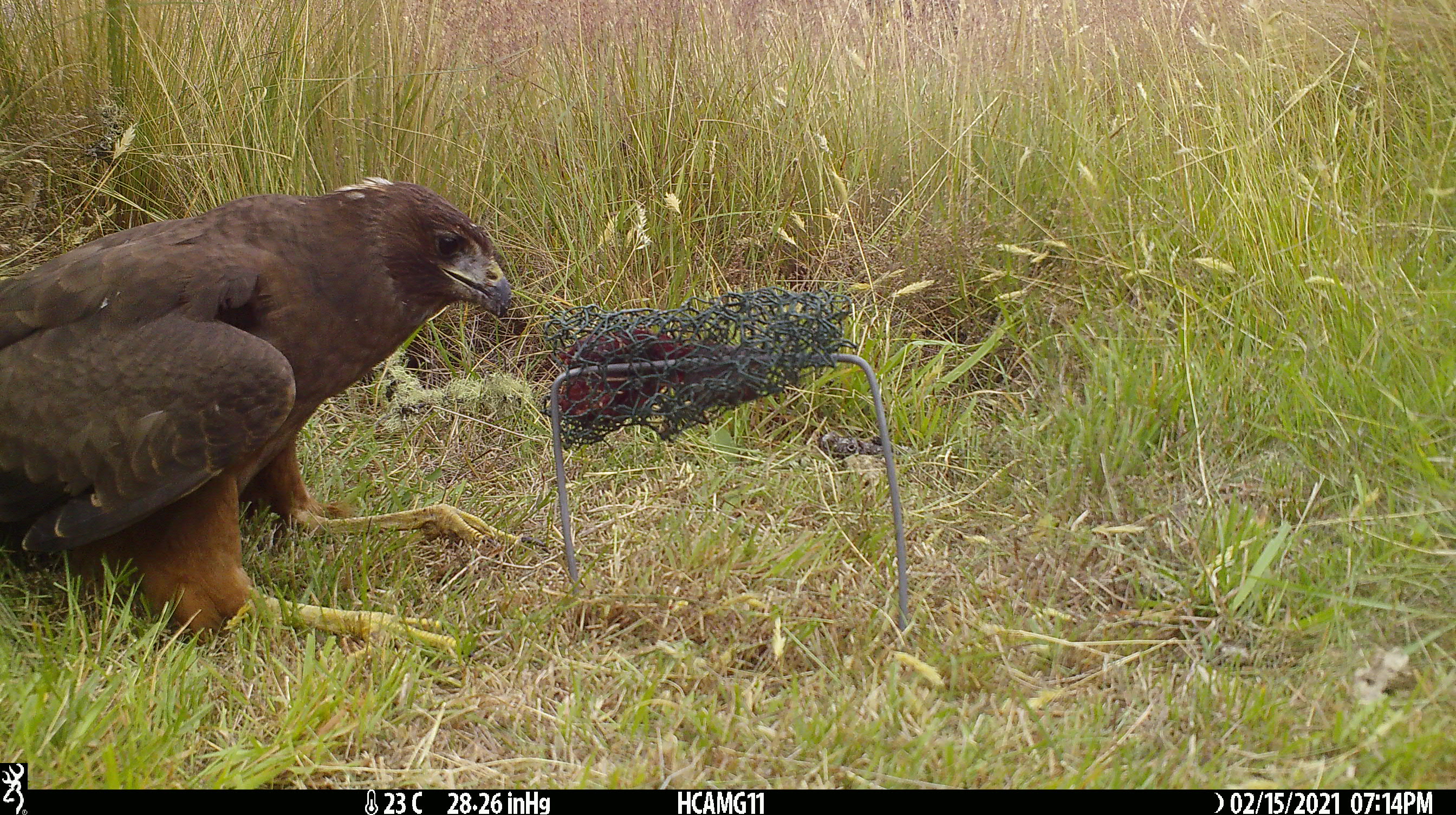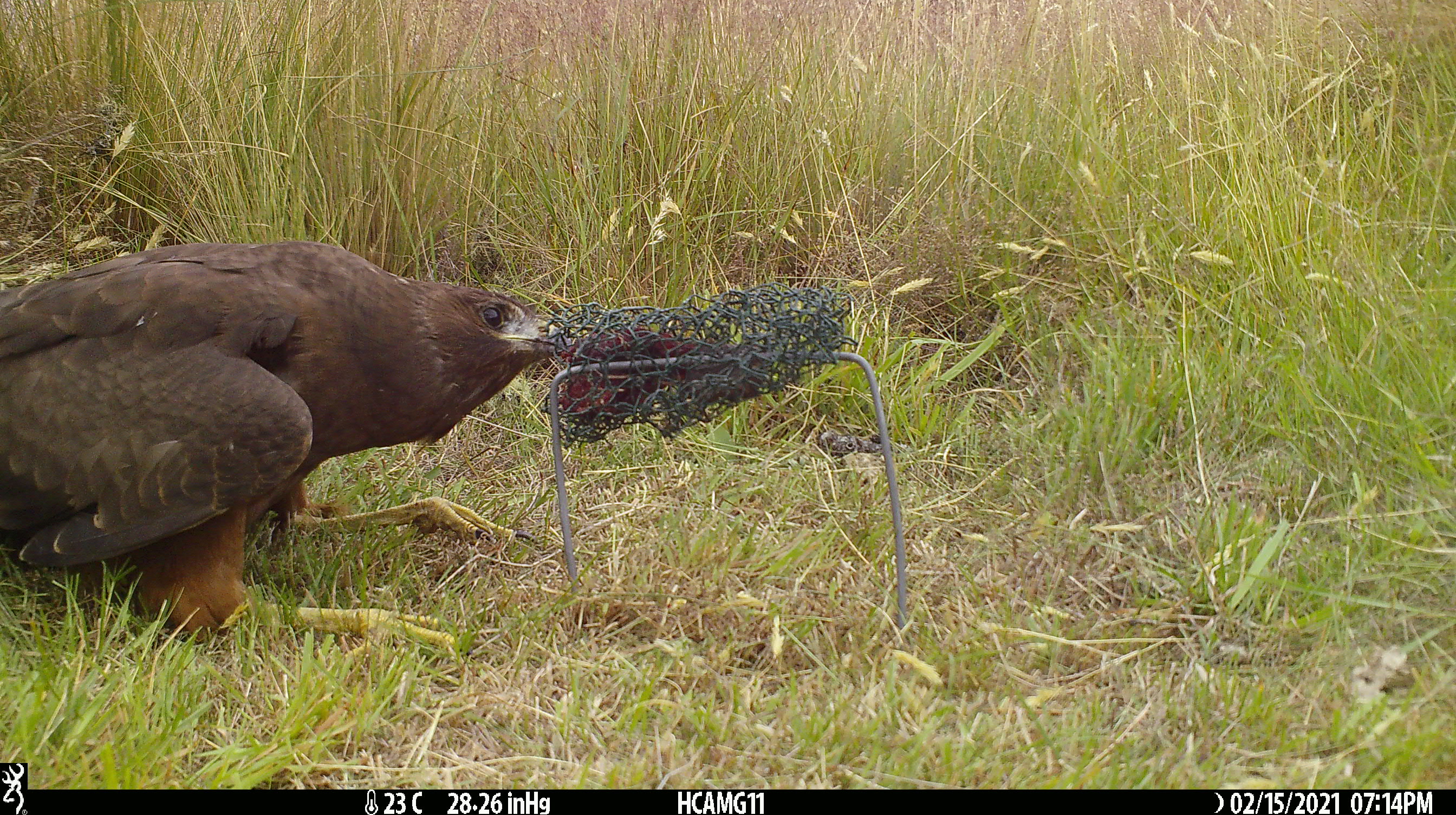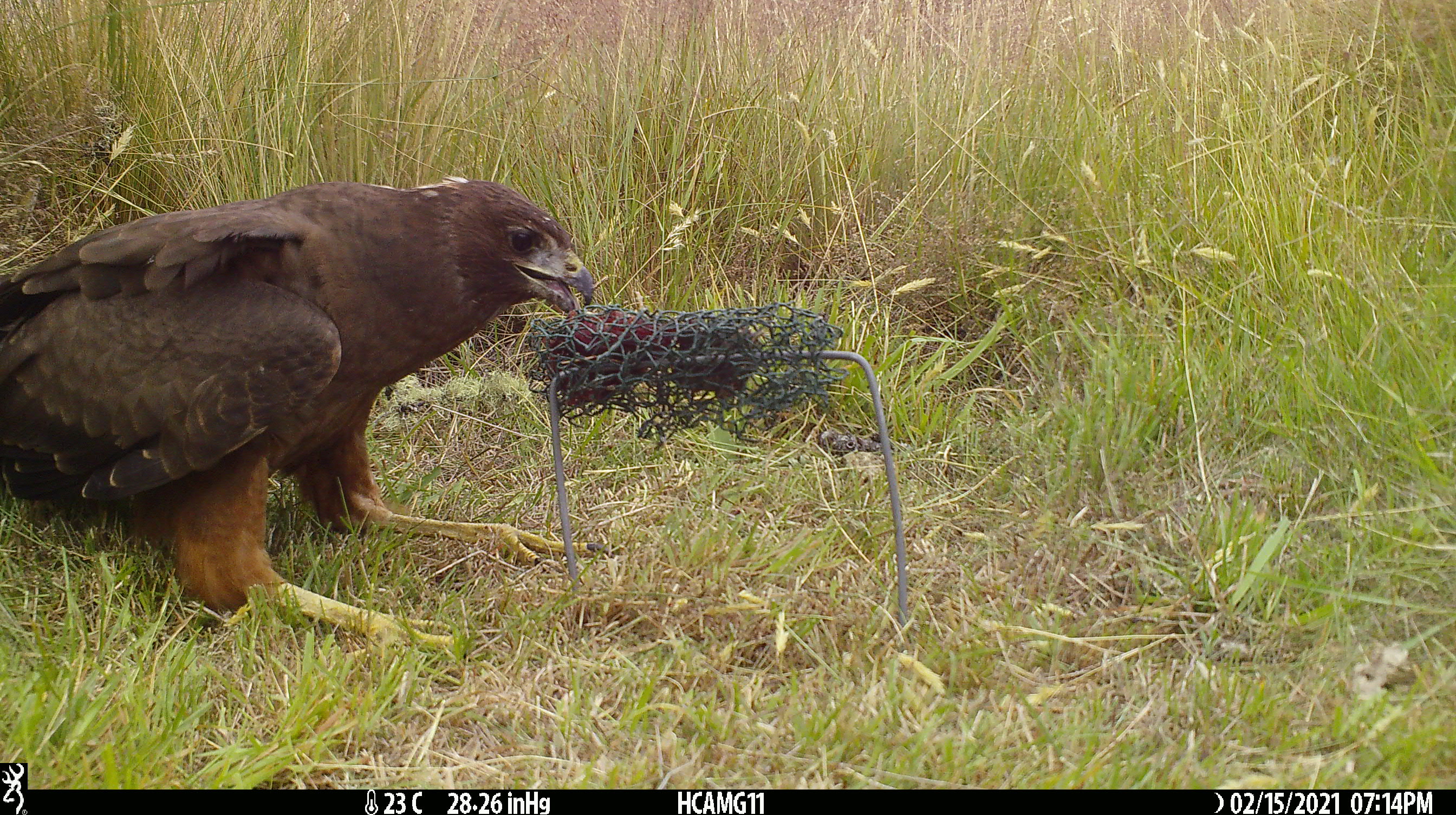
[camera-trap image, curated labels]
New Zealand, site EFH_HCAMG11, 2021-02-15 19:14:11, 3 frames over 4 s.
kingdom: Animalia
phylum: Chordata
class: Aves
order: Accipitriformes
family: Accipitridae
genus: Circus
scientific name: Circus approximans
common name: swamp harrier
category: harrier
Harrier (swamp harrier) (Circus approximans).